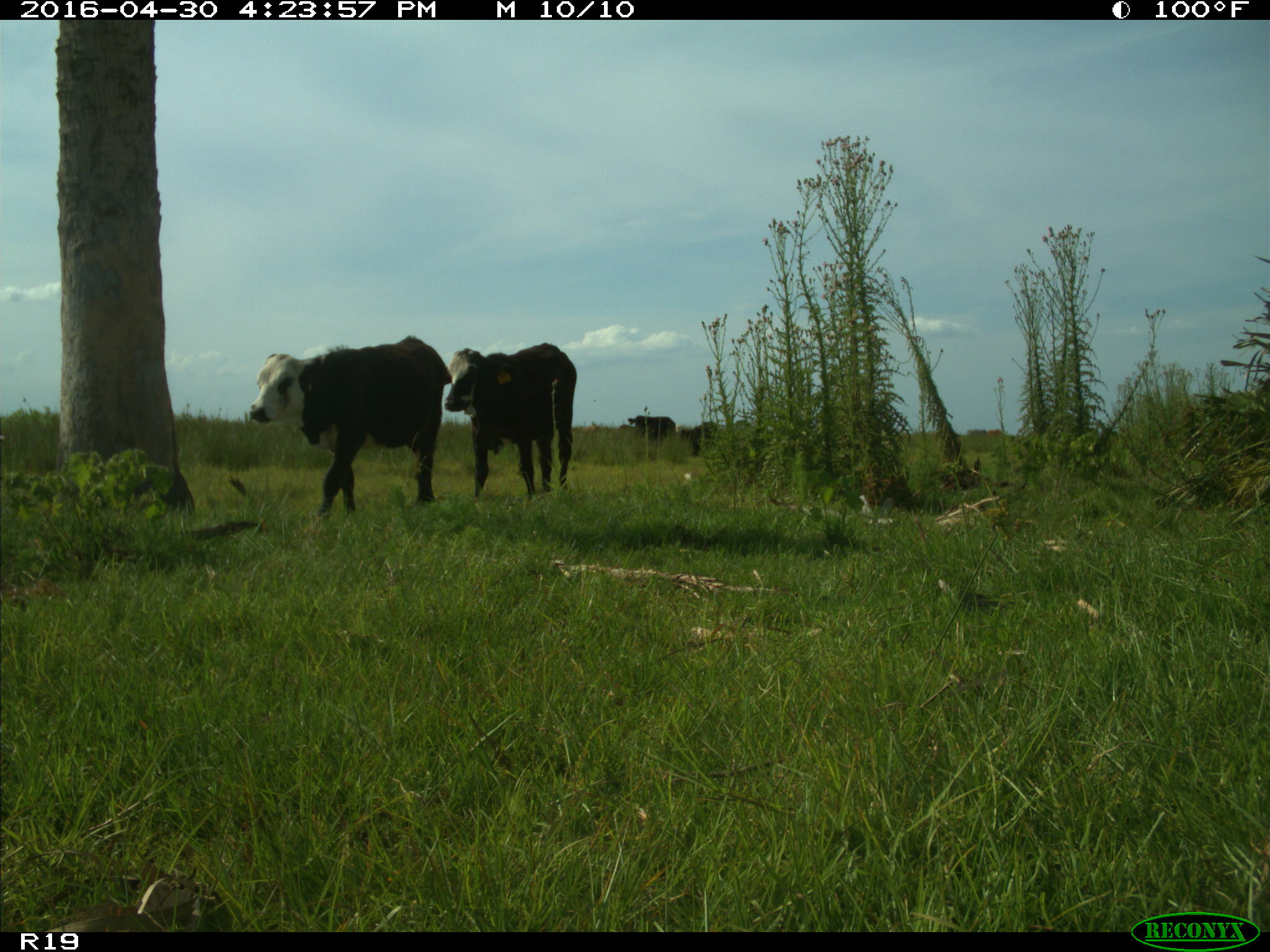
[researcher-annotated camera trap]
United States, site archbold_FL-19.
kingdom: Animalia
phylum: Chordata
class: Mammalia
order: Artiodactyla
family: Bovidae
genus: Bos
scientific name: Bos taurus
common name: domestic cow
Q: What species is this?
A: Bos taurus (domestic cow).